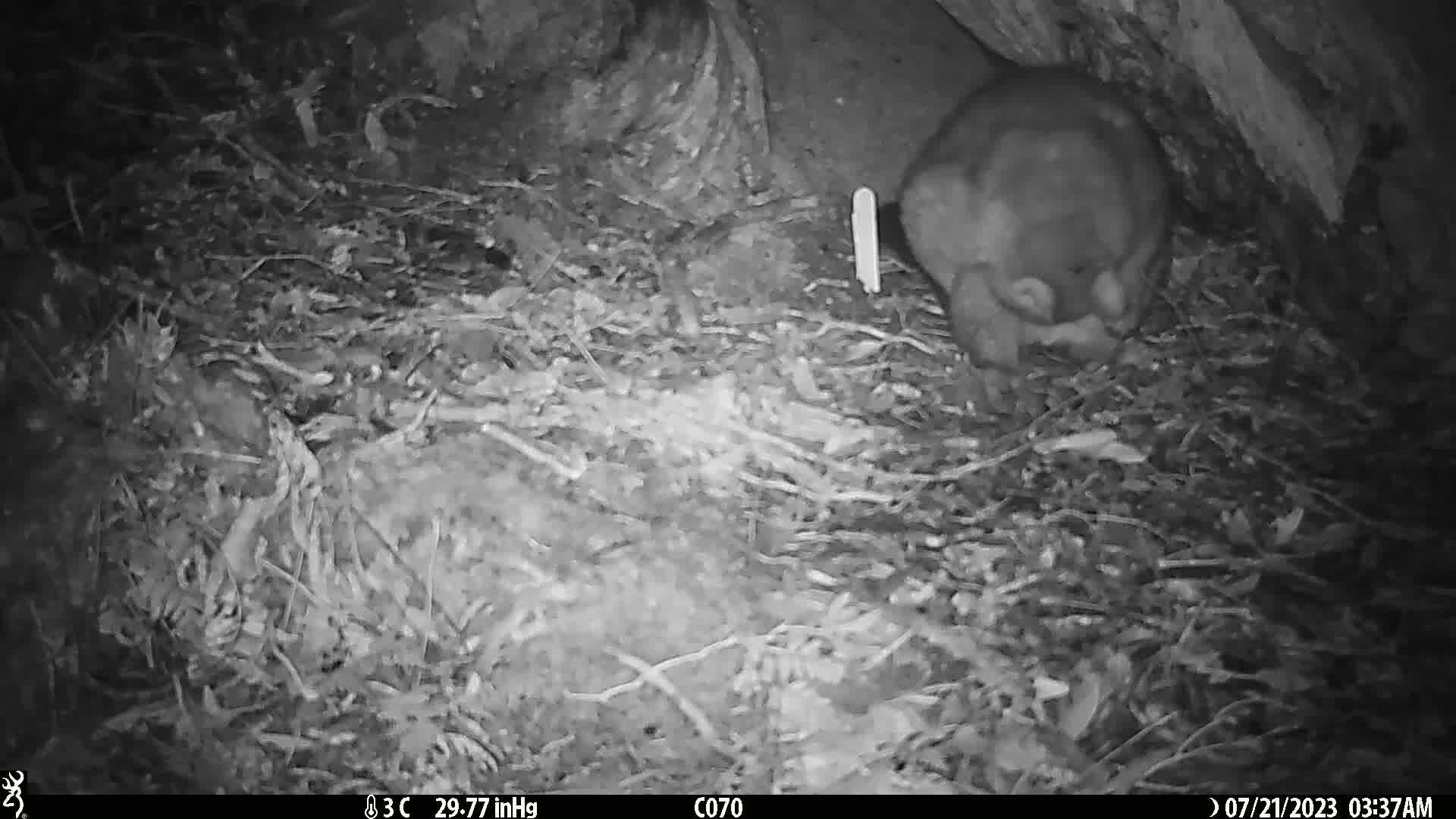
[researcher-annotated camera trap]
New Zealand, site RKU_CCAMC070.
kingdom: Animalia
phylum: Chordata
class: Mammalia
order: Diprotodontia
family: Phalangeridae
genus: Trichosurus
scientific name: Trichosurus vulpecula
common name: common brushtail possum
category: possum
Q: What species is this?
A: Possum (common brushtail possum) (Trichosurus vulpecula).